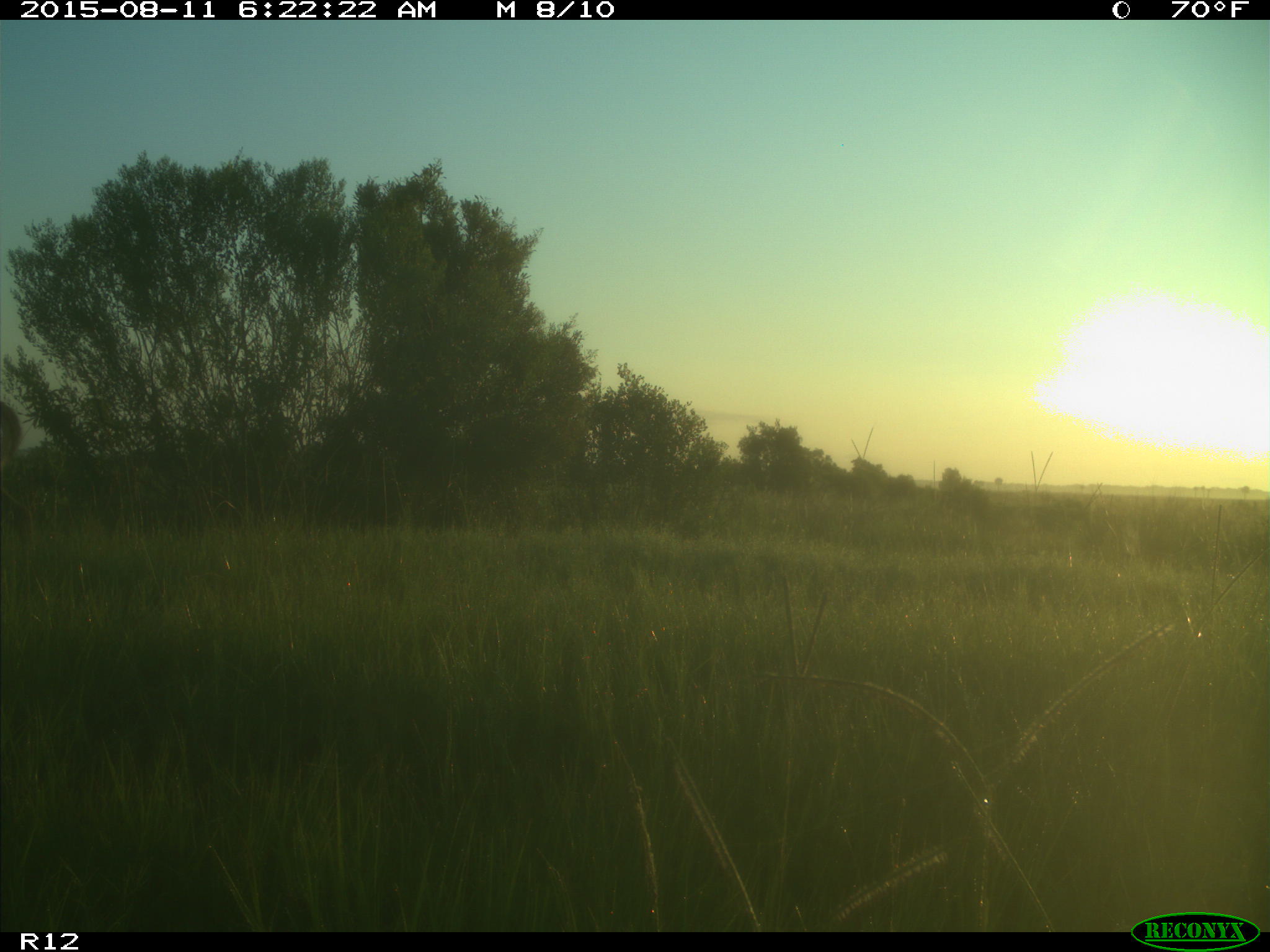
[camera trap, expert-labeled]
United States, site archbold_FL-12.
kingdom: Animalia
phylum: Chordata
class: Mammalia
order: Artiodactyla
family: Cervidae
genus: Odocoileus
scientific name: Odocoileus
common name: deer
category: unidentified deer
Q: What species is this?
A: Unidentified deer (deer) (Odocoileus).